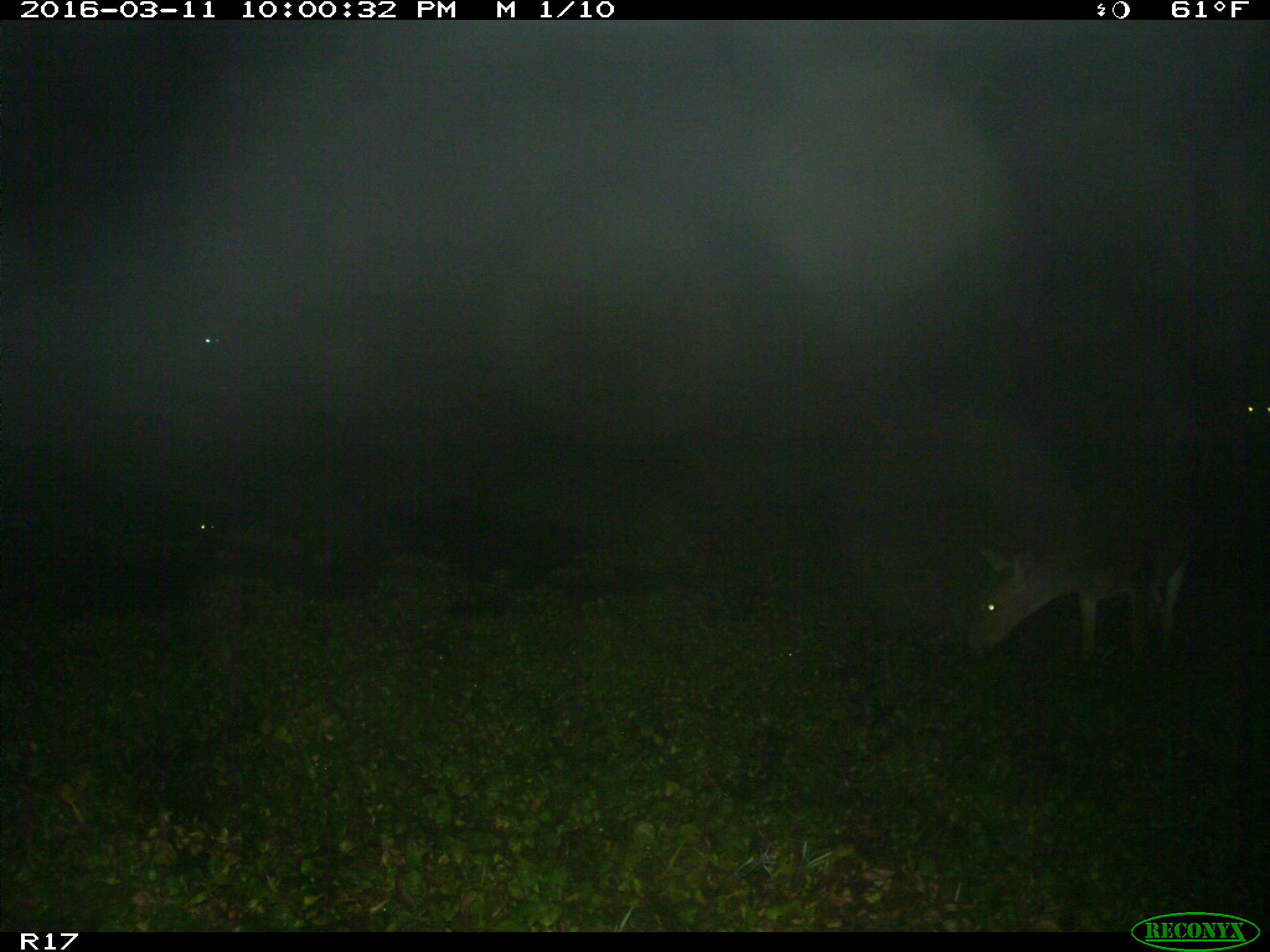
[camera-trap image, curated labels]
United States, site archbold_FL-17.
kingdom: Animalia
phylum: Chordata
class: Mammalia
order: Artiodactyla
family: Cervidae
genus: Odocoileus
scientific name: Odocoileus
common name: deer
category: unidentified deer